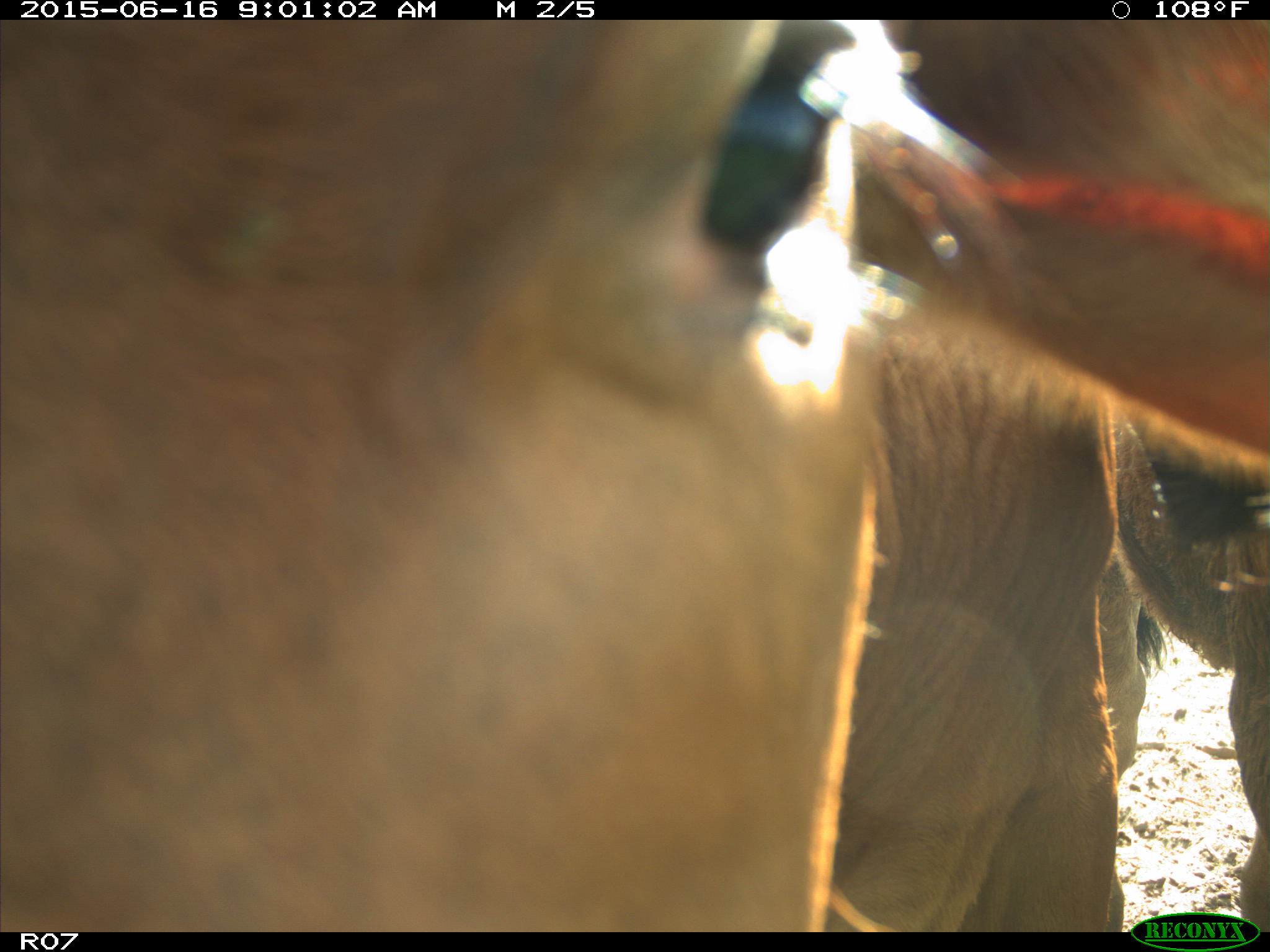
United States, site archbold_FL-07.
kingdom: Animalia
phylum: Chordata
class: Mammalia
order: Artiodactyla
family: Bovidae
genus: Bos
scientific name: Bos taurus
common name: domestic cow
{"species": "Bos taurus (domestic cow)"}